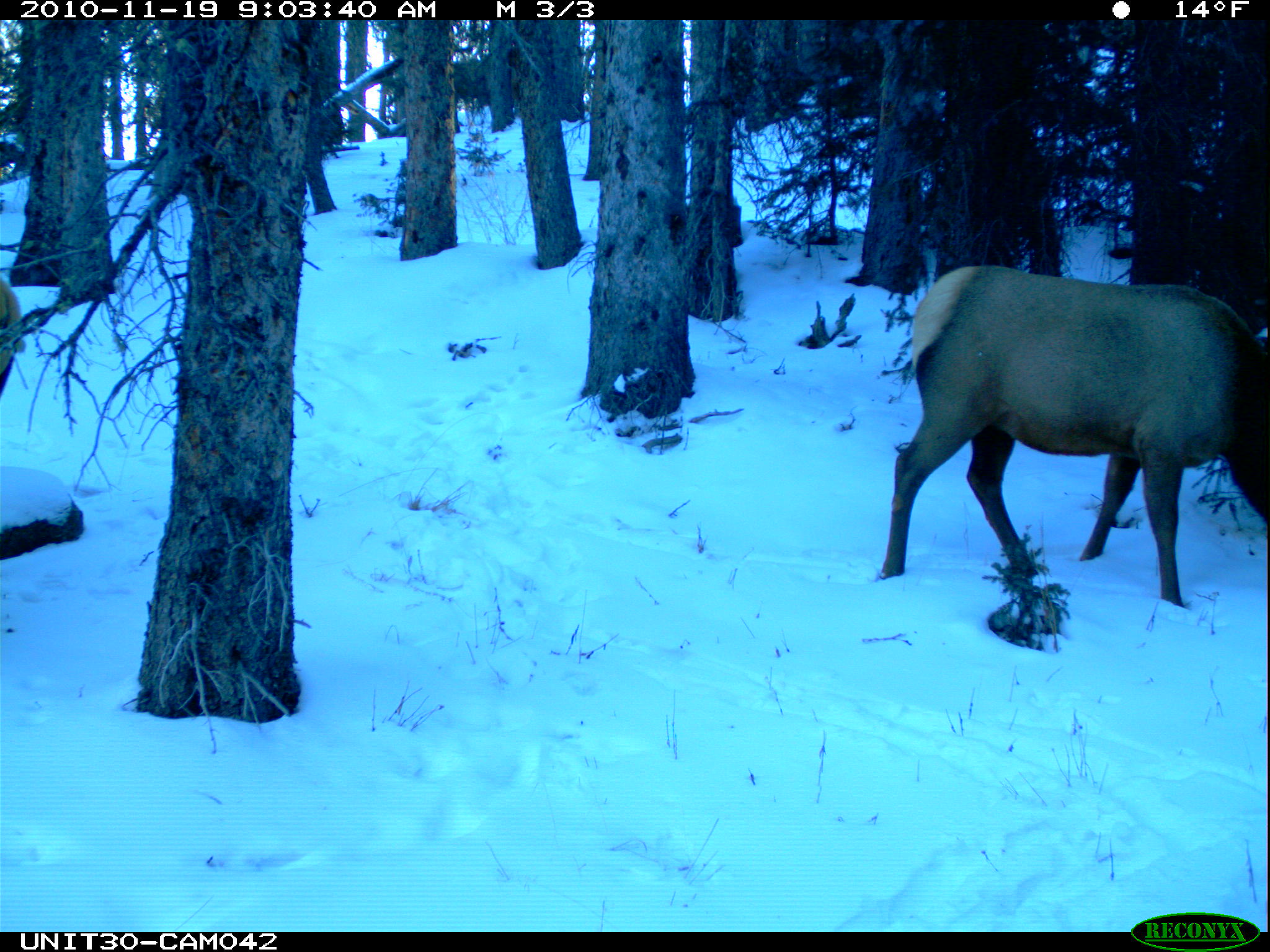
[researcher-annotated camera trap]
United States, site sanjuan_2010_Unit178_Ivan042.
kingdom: Animalia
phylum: Chordata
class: Mammalia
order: Artiodactyla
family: Cervidae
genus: Cervus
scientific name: Cervus elaphus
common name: red deer